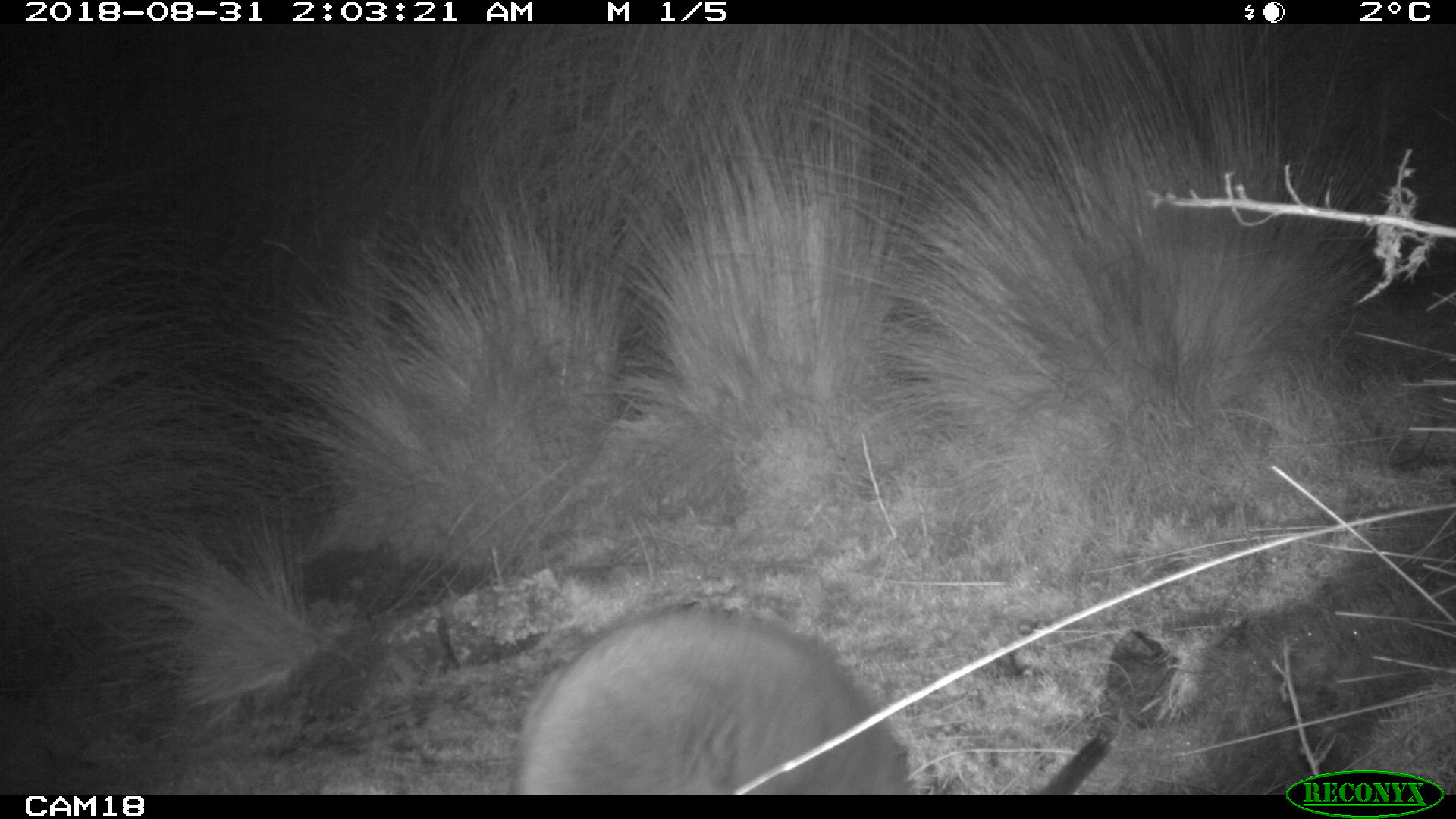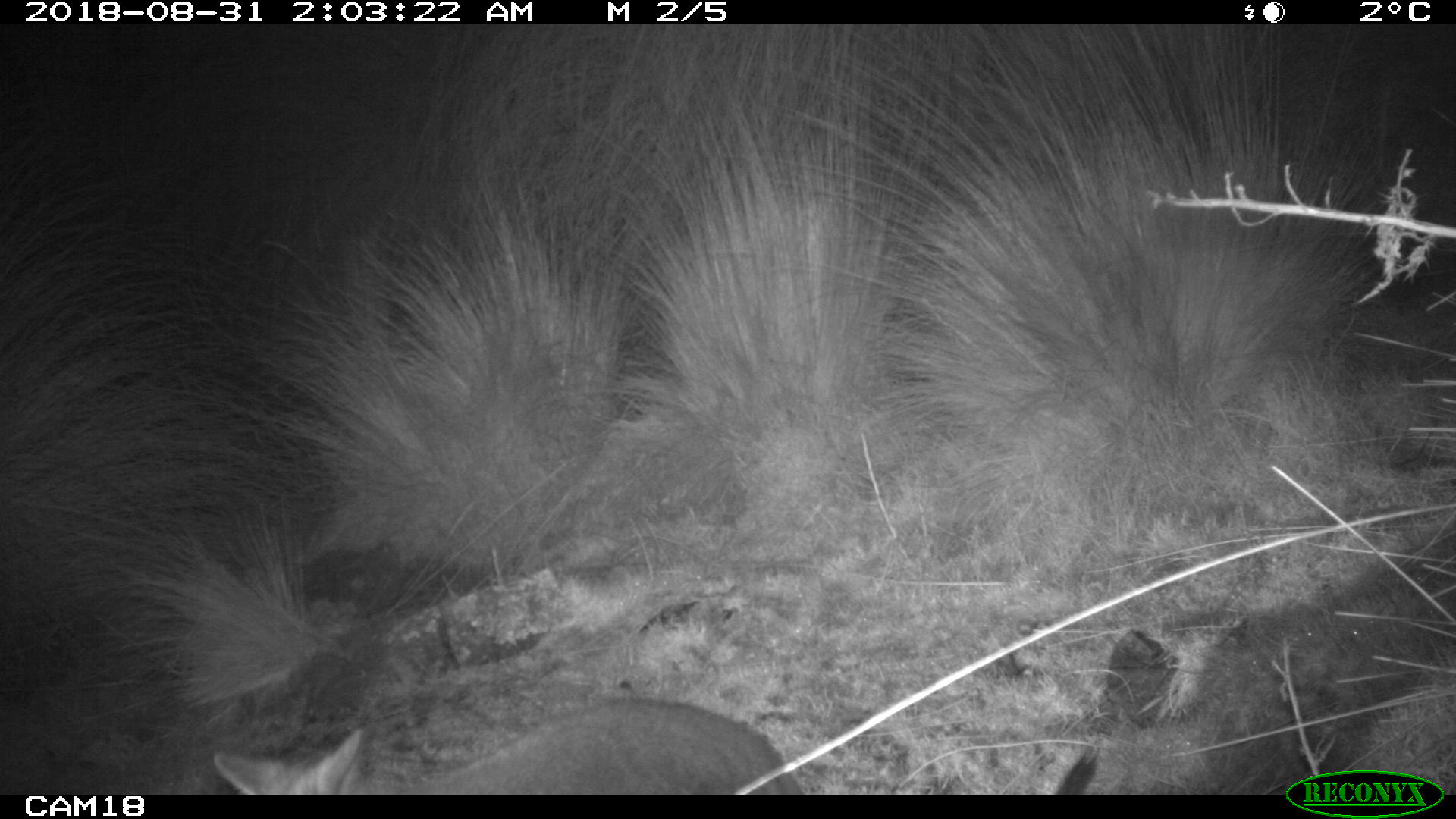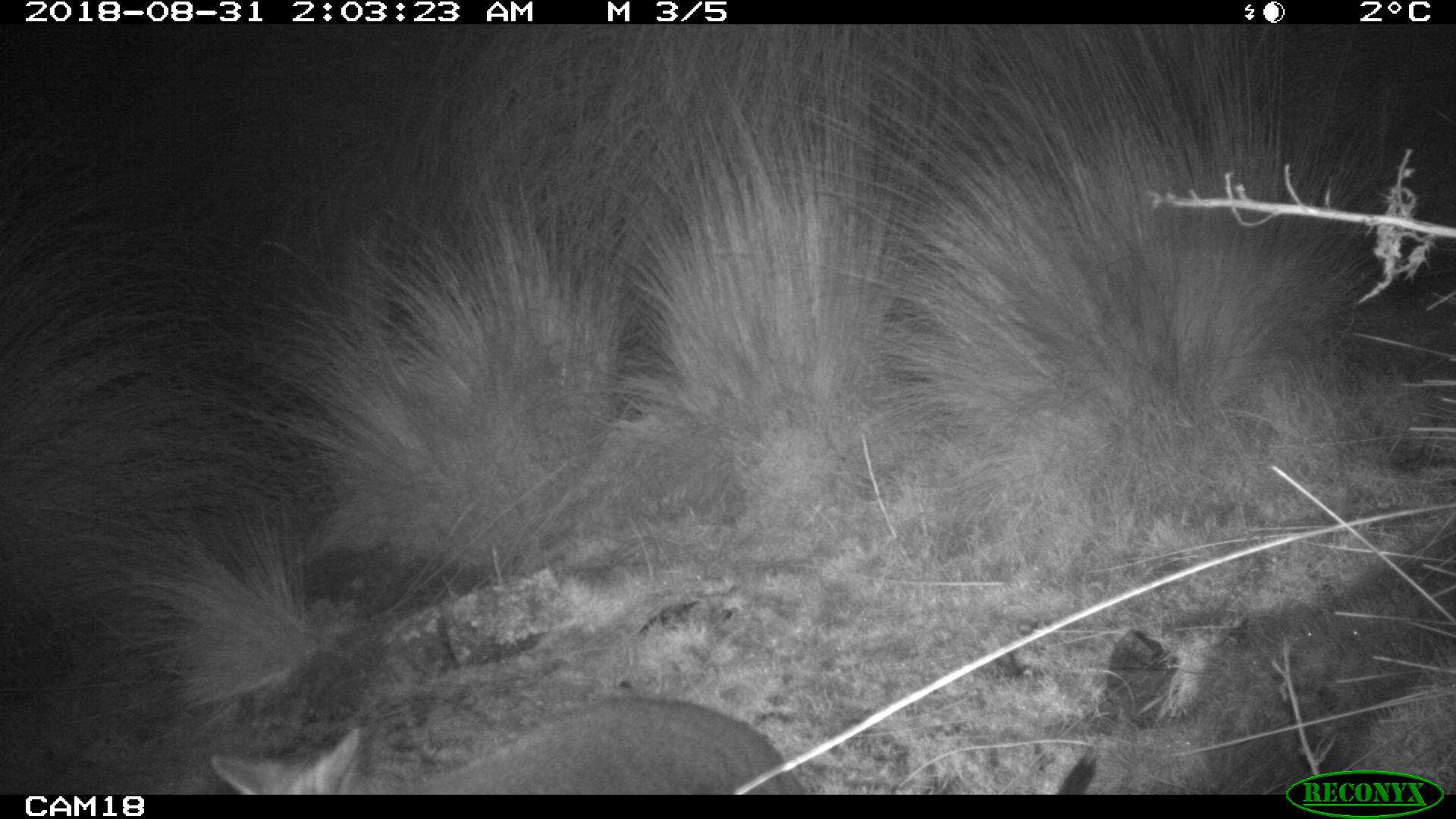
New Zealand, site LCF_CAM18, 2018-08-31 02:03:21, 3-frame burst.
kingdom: Animalia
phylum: Chordata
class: Mammalia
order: Diprotodontia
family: Macropodidae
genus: Notamacropus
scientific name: Notamacropus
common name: wallaby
Wallaby (Notamacropus).